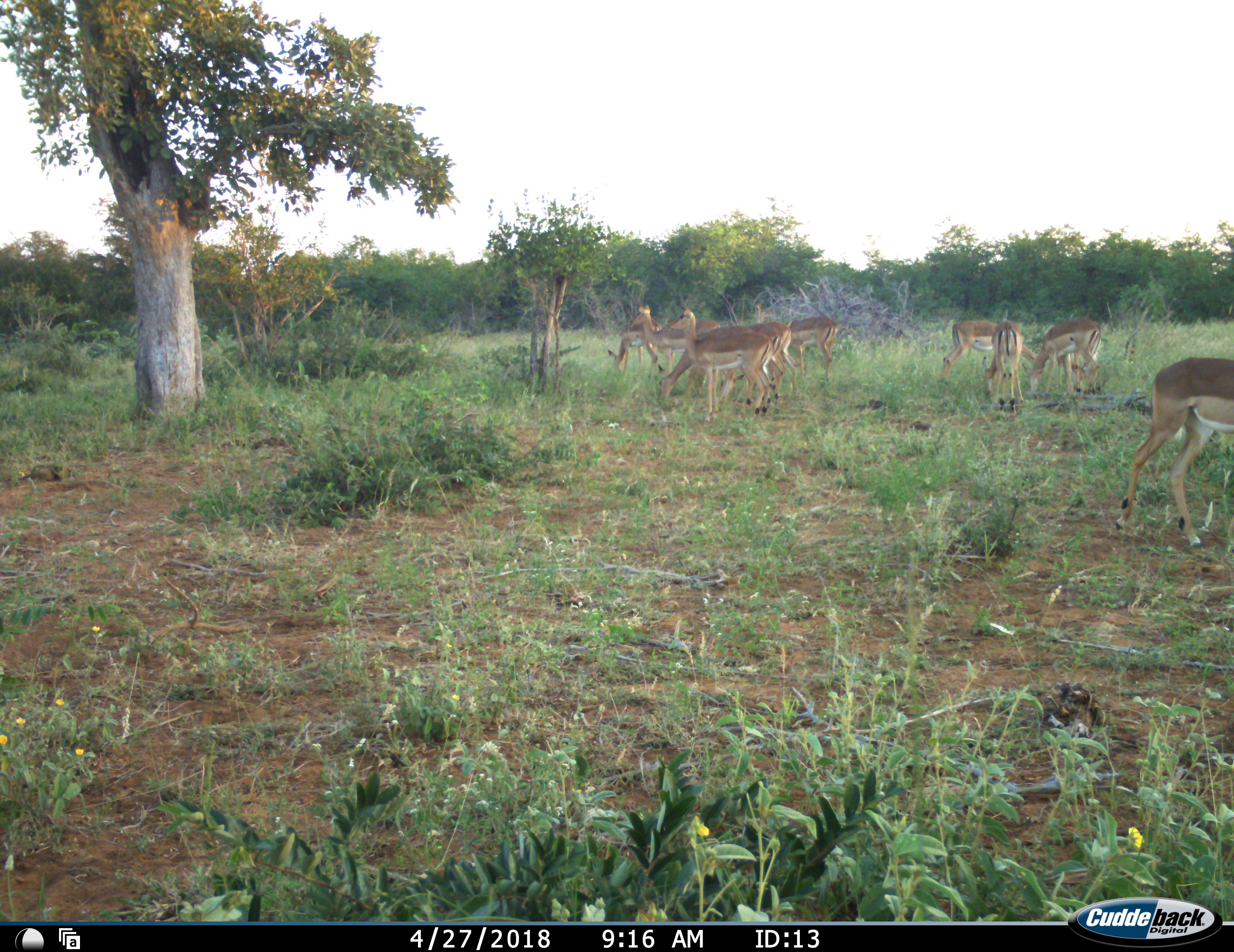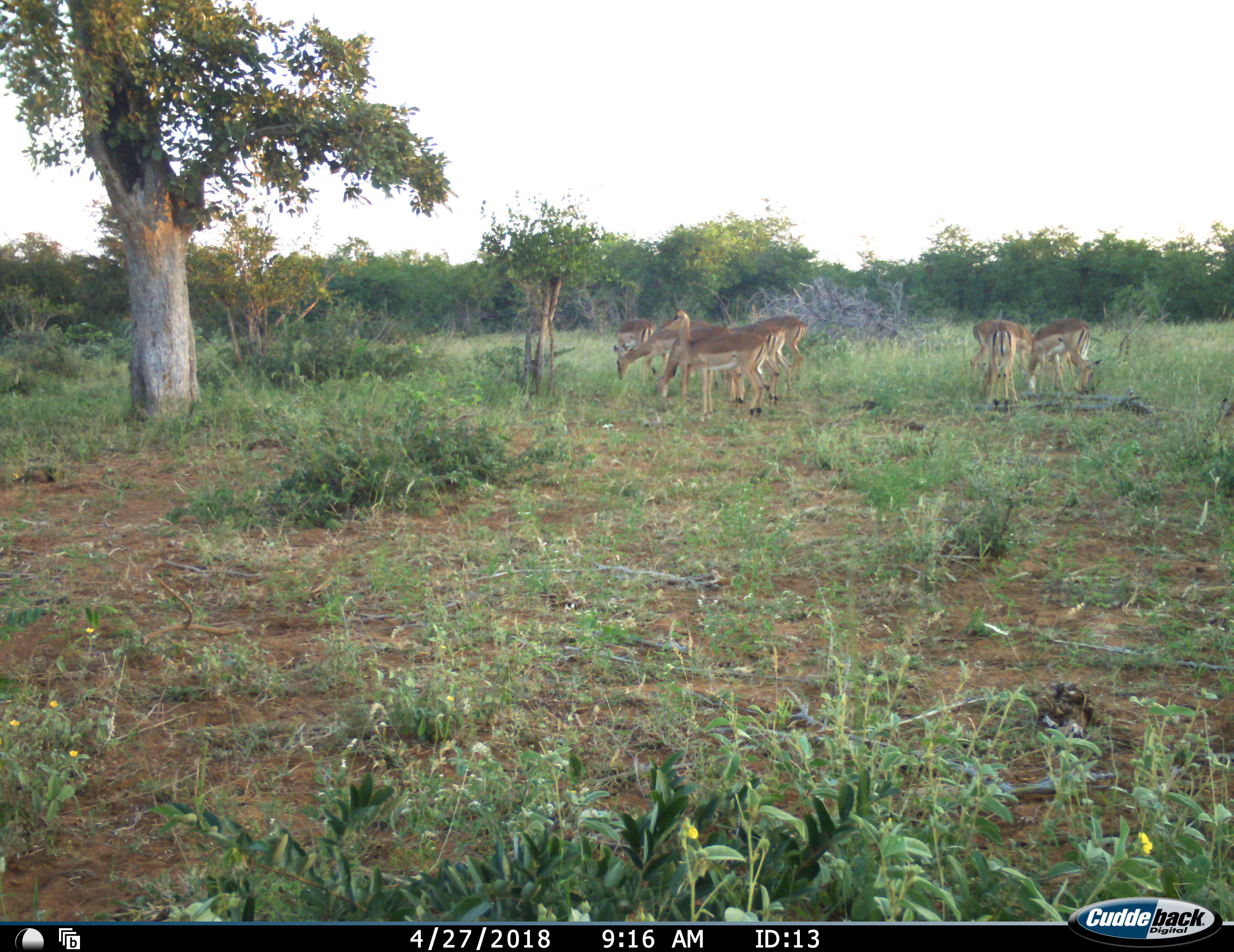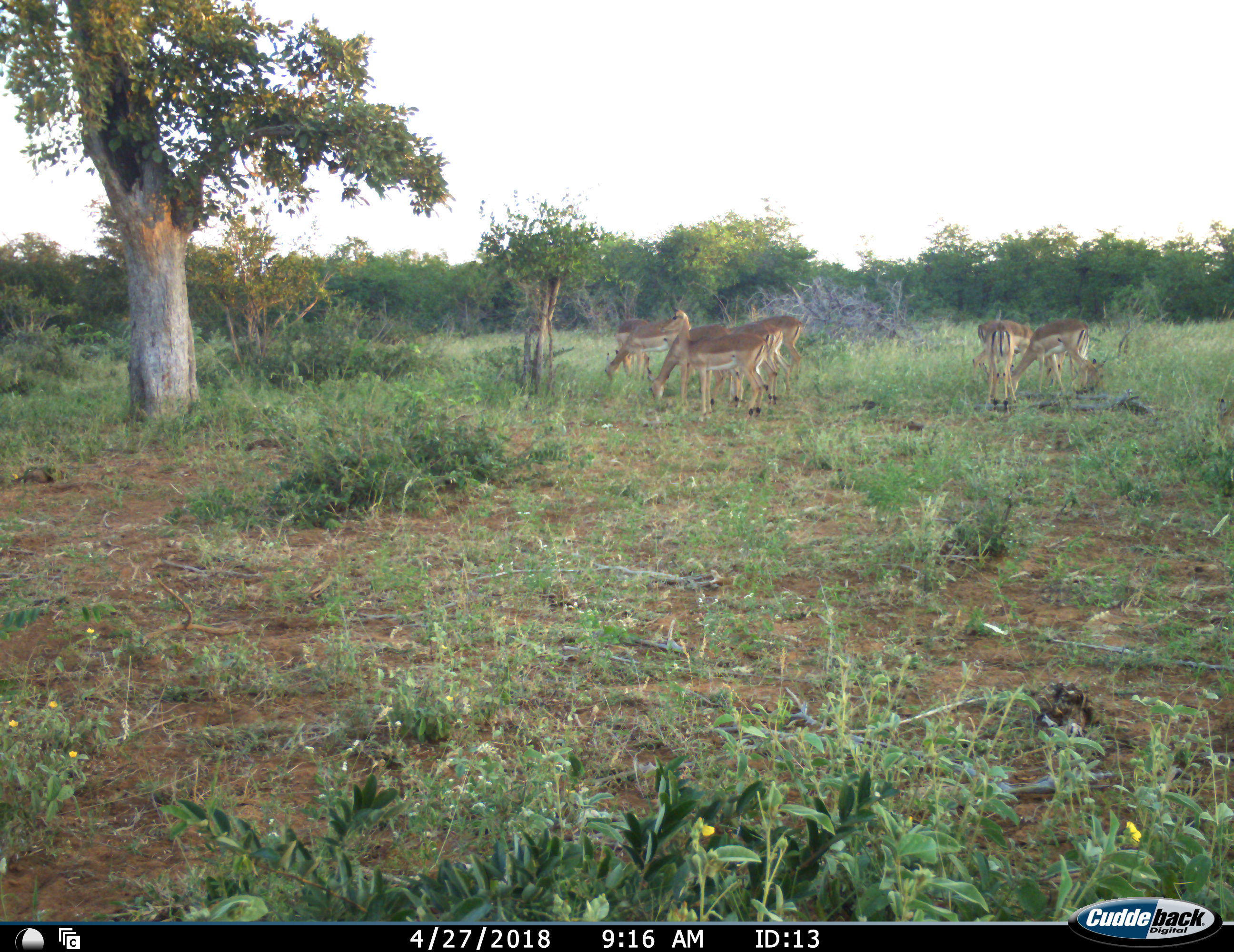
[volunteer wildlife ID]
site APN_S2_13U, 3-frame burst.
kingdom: Animalia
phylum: Chordata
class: Mammalia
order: Artiodactyla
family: Bovidae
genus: Aepyceros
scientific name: Aepyceros melampus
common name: impala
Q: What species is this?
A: Impala (Aepyceros melampus).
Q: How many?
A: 9.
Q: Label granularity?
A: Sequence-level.